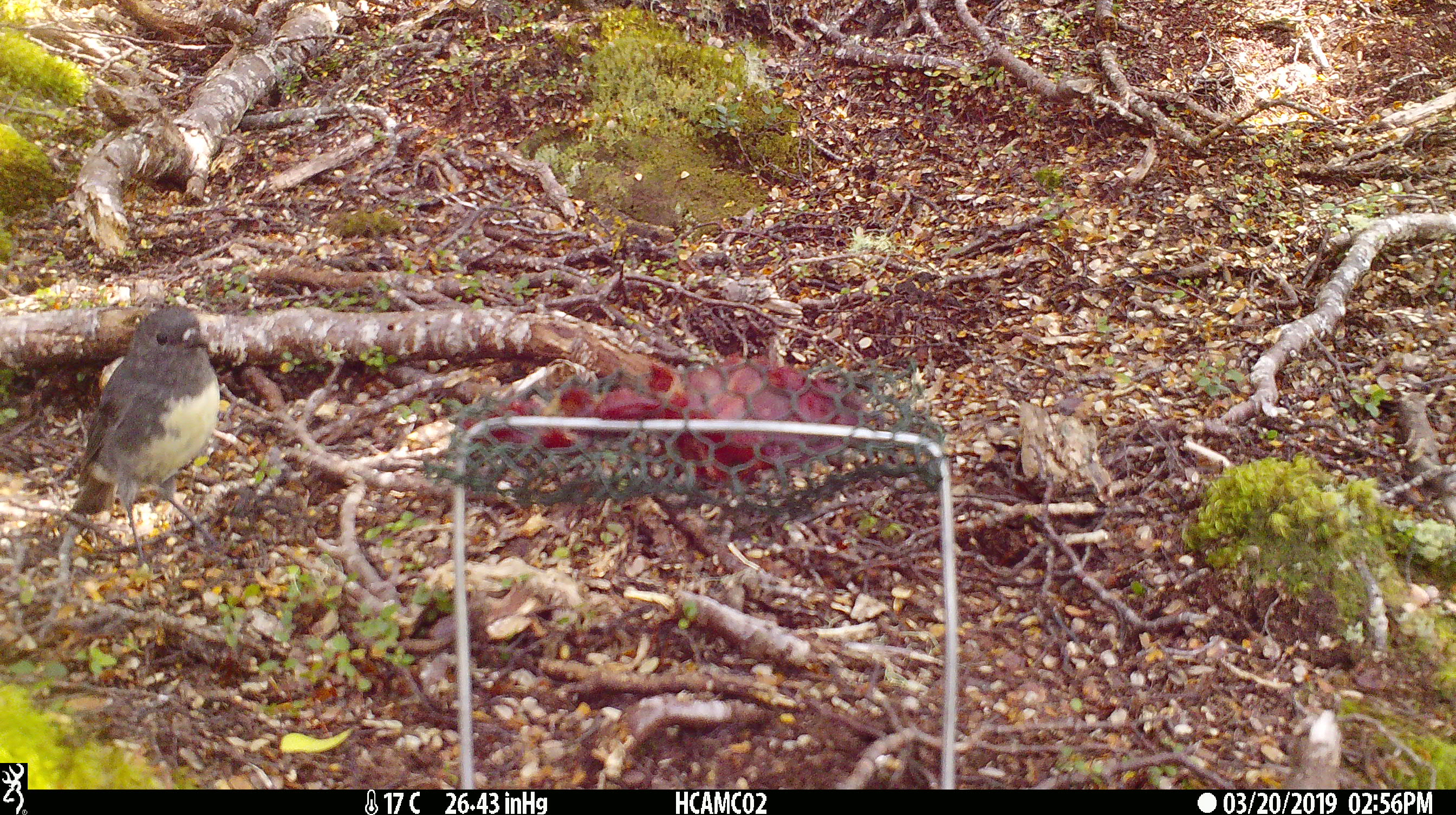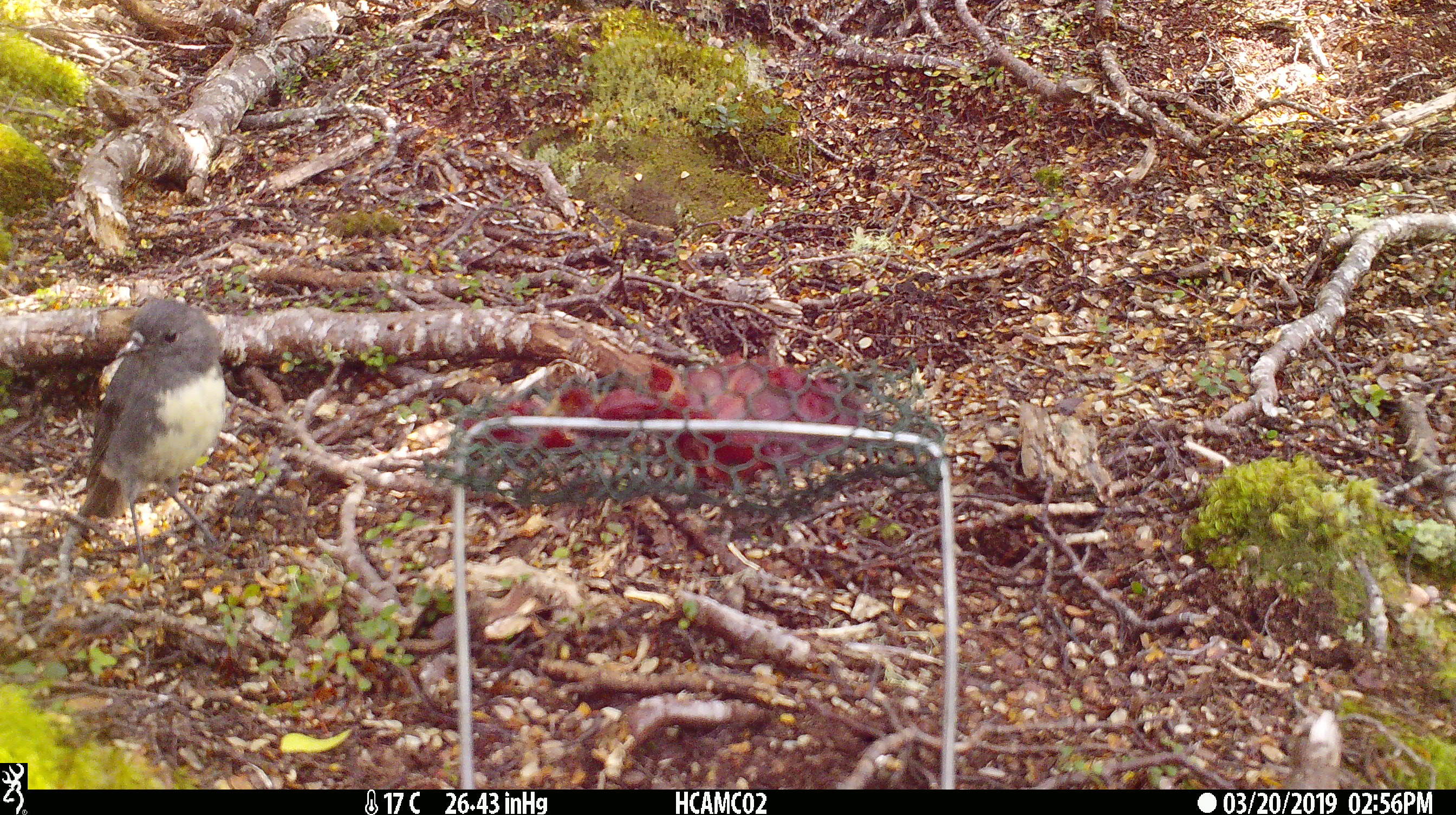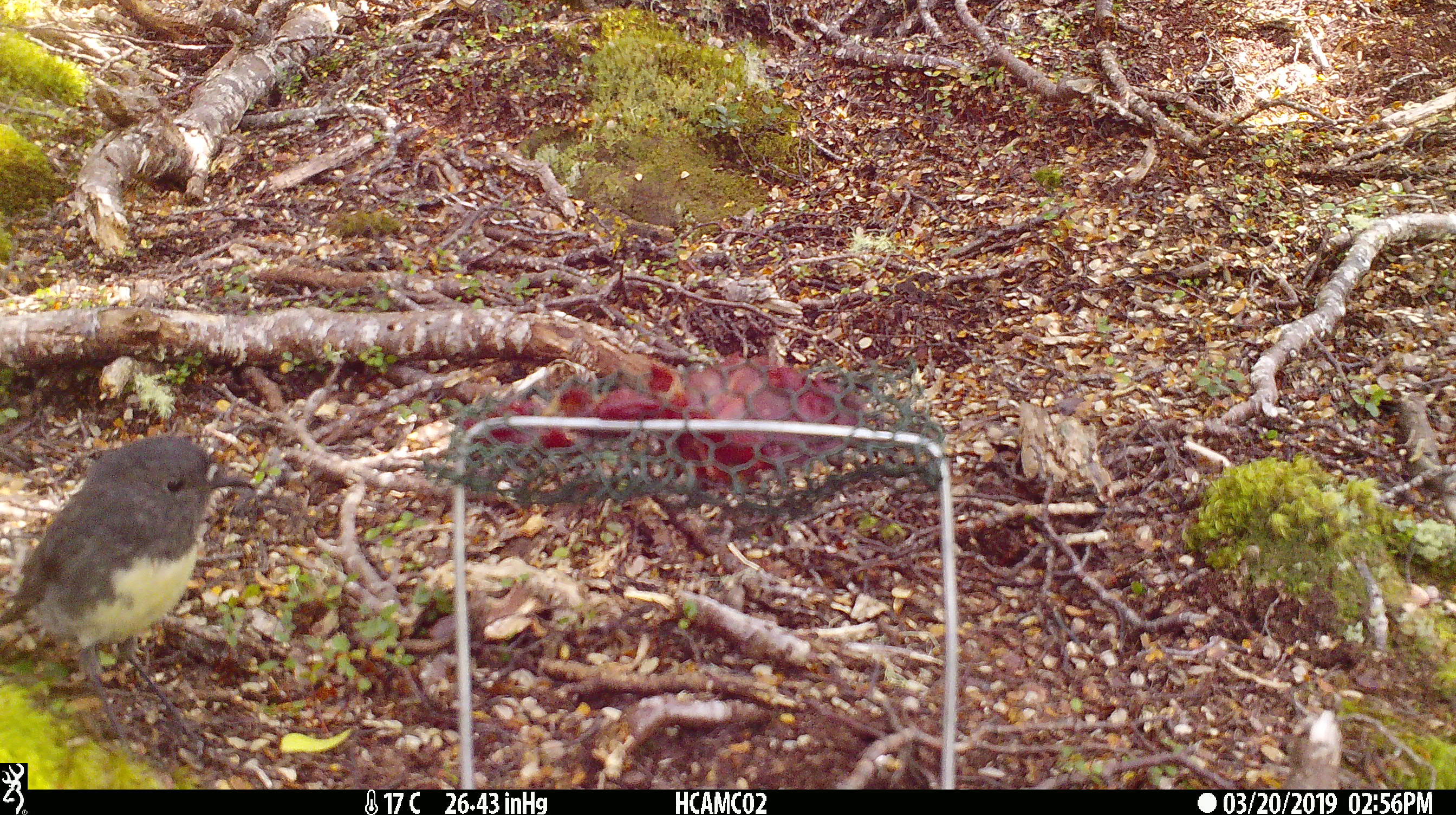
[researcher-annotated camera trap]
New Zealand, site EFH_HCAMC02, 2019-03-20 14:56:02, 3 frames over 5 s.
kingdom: Animalia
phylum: Chordata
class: Aves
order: Passeriformes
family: Petroicidae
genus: Petroica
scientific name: Petroica australis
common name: new zealand robin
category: robin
Robin (new zealand robin) (Petroica australis).